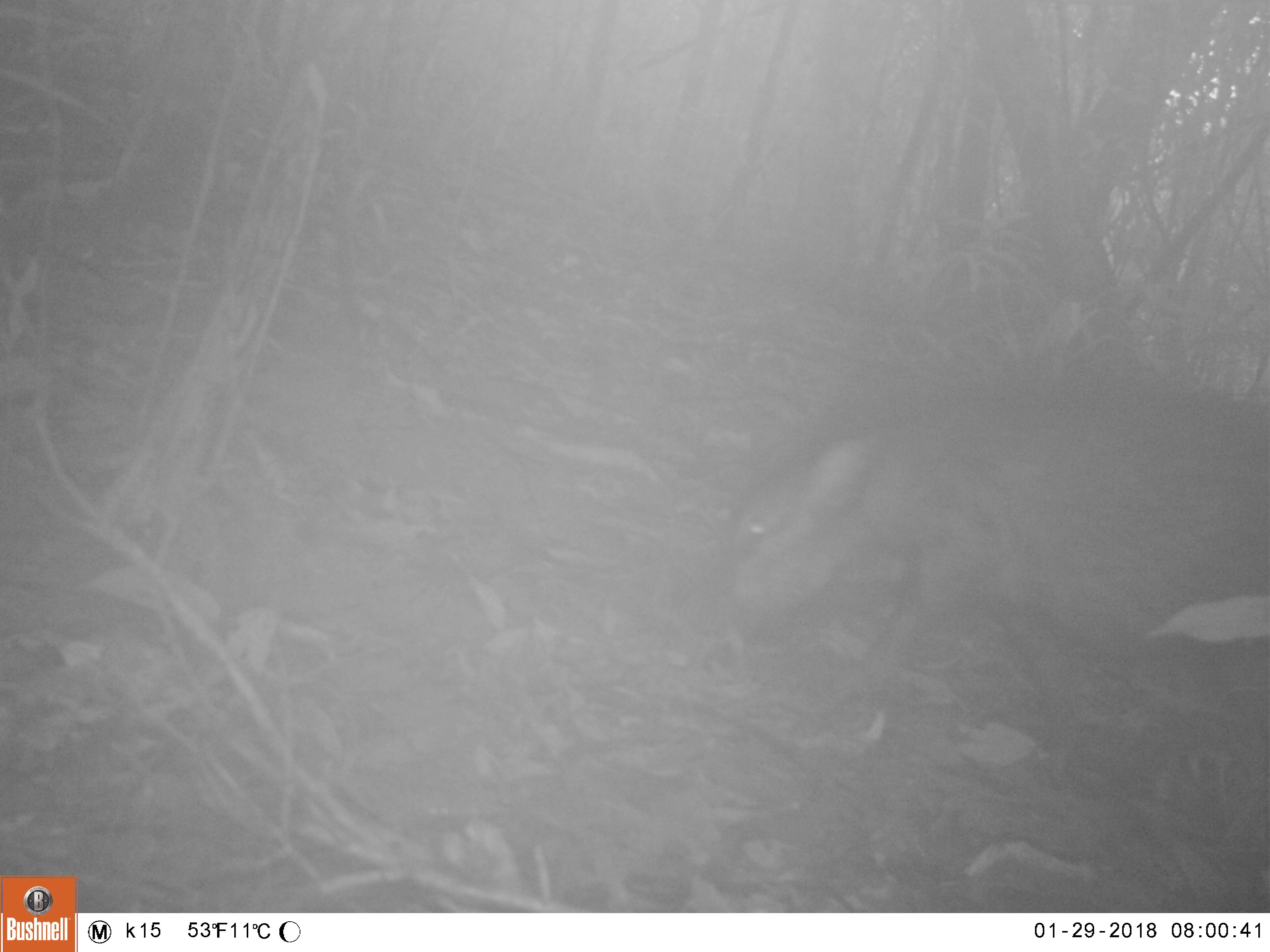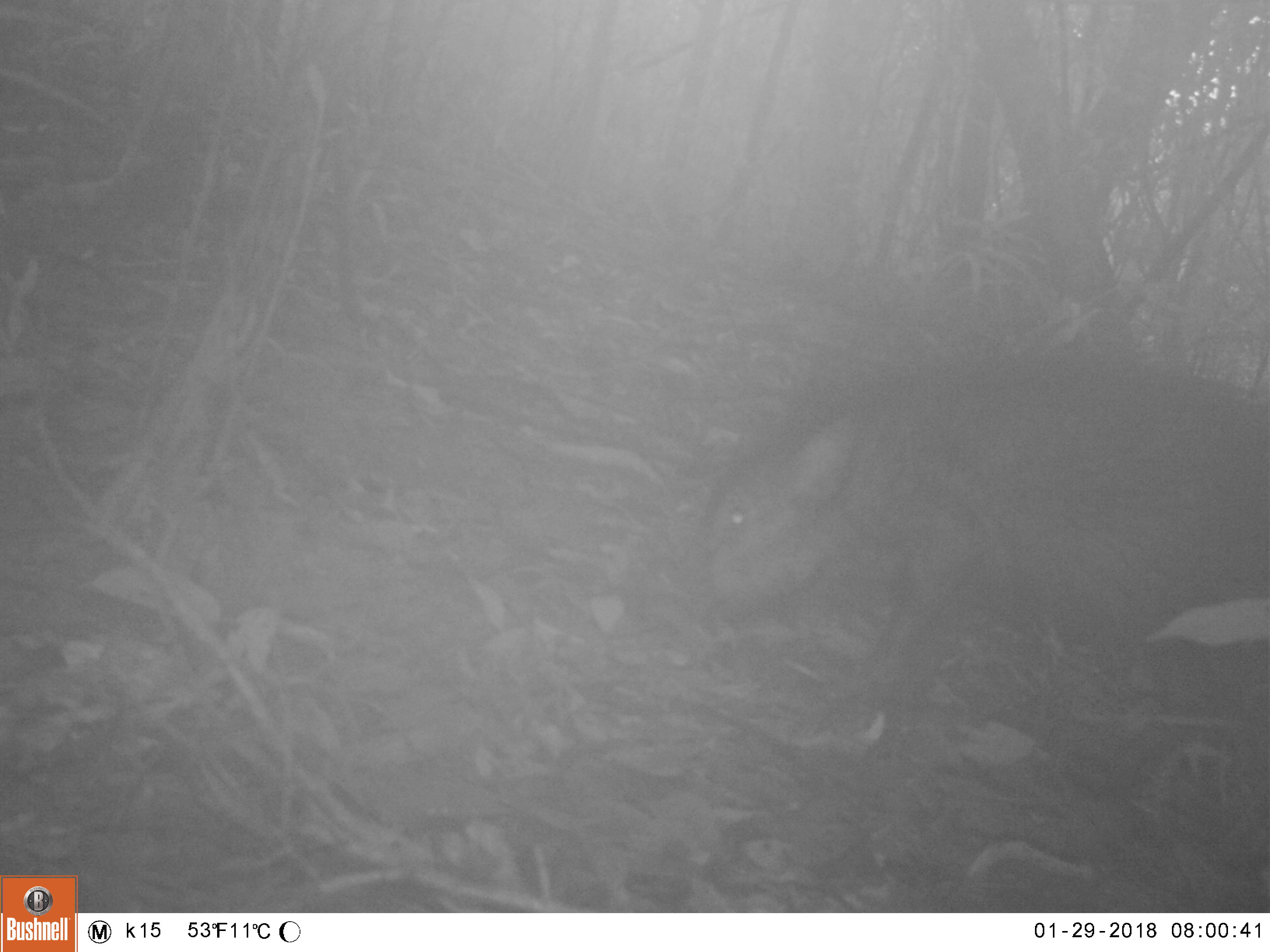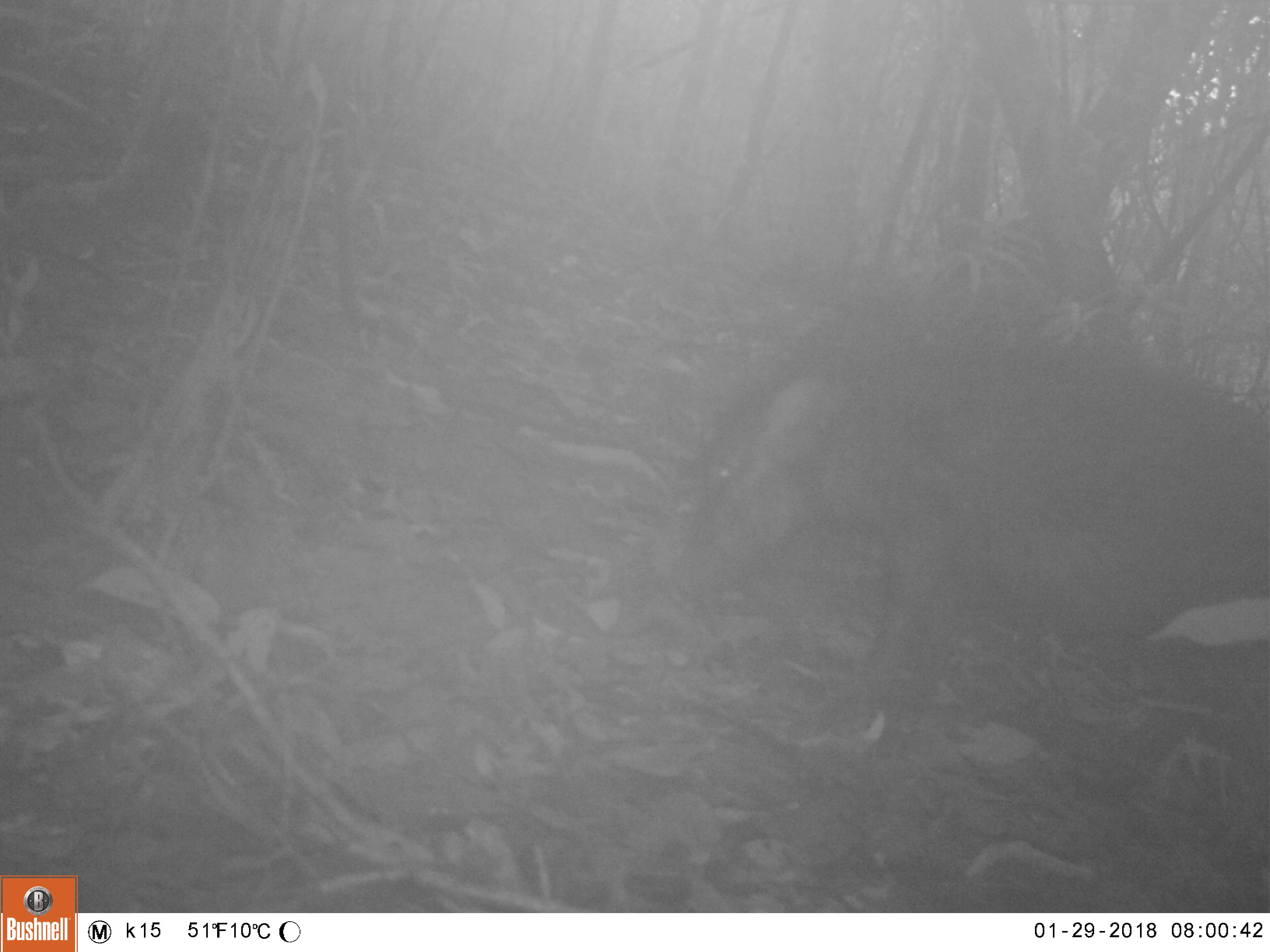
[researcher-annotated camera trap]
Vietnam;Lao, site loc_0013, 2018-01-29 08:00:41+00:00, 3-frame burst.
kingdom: Animalia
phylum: Chordata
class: Mammalia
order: Artiodactyla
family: Suidae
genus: Sus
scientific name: Sus scrofa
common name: eurasian wild pig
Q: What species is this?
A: Eurasian wild pig (Sus scrofa).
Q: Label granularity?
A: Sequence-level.